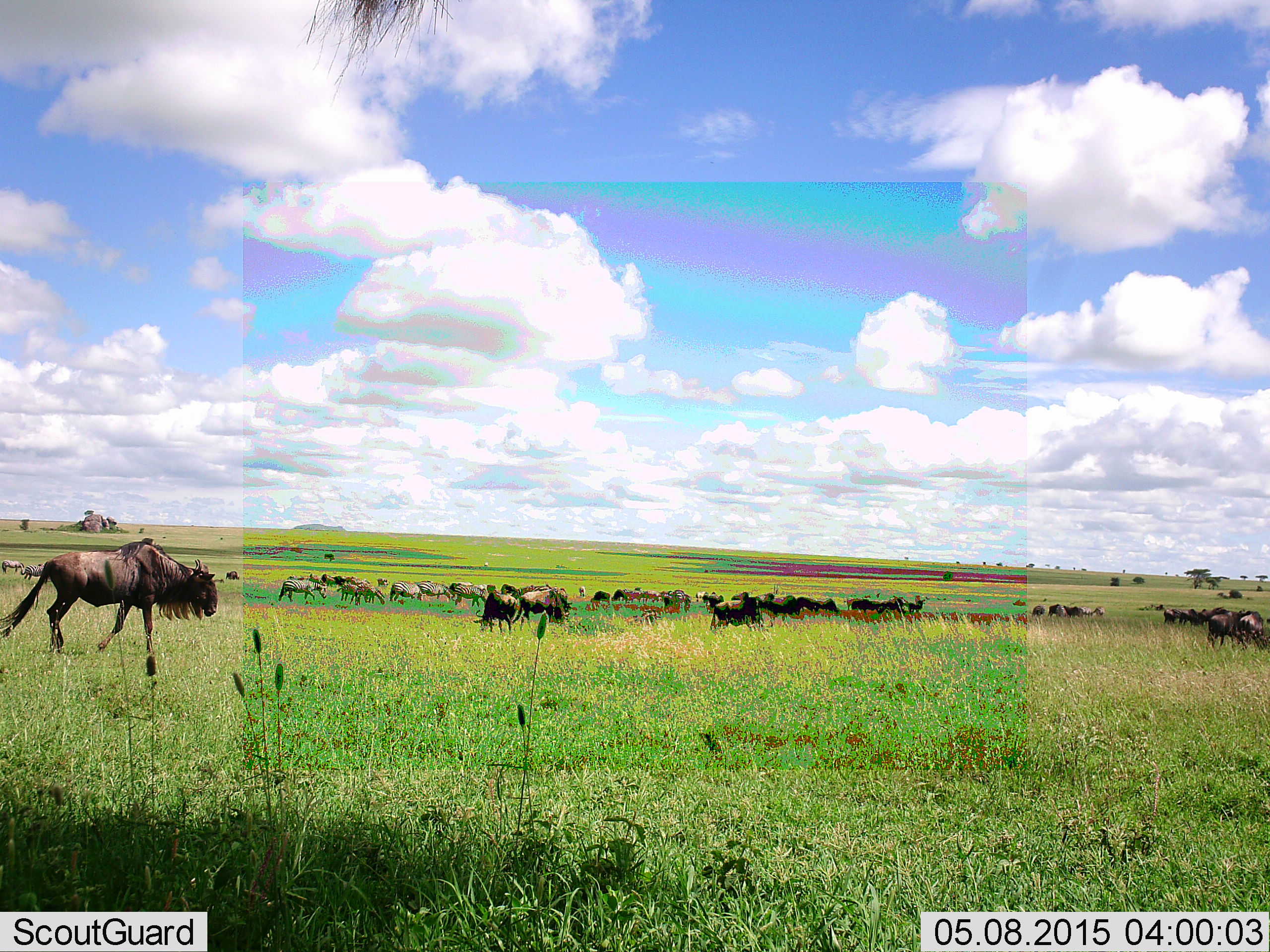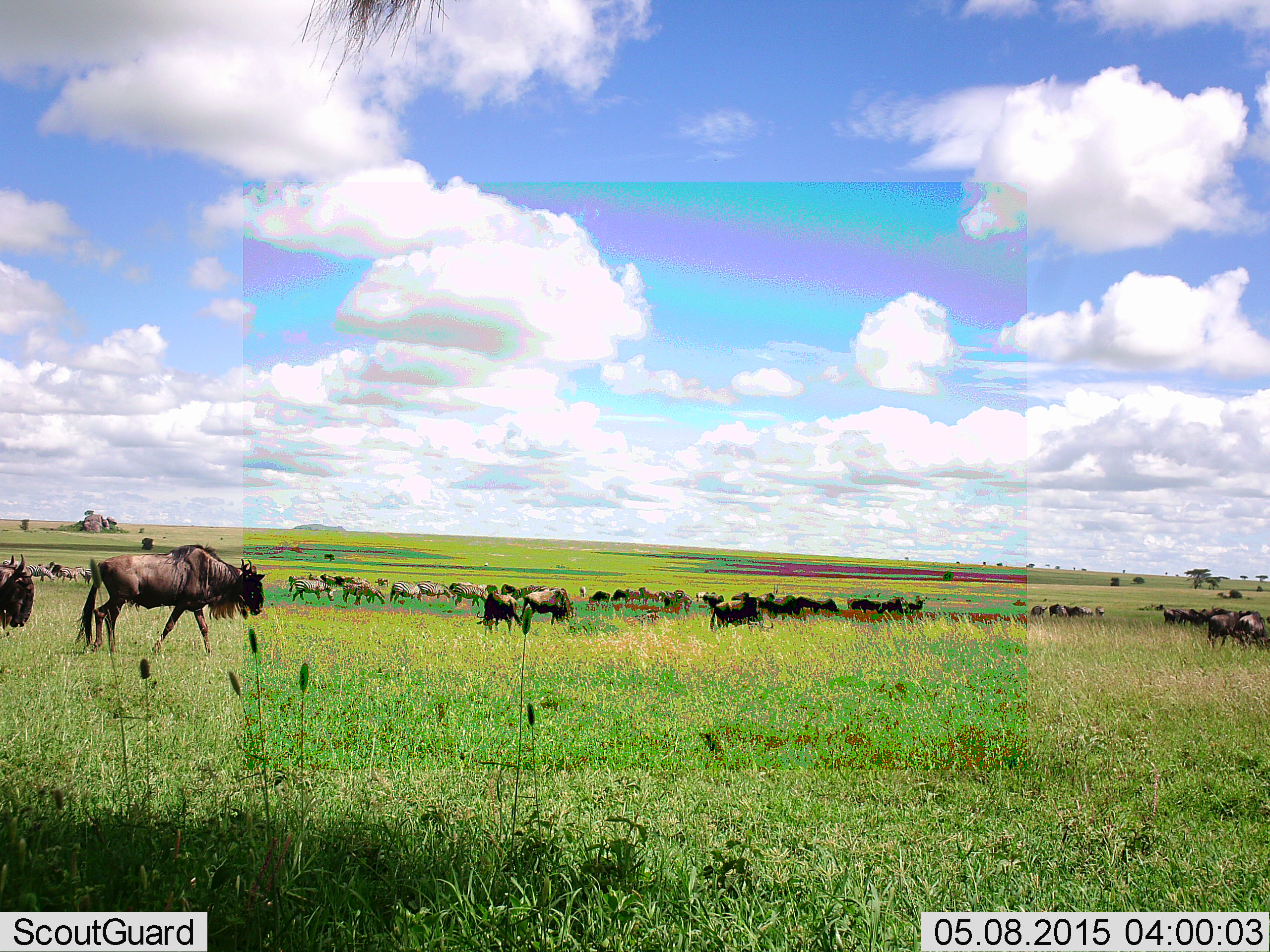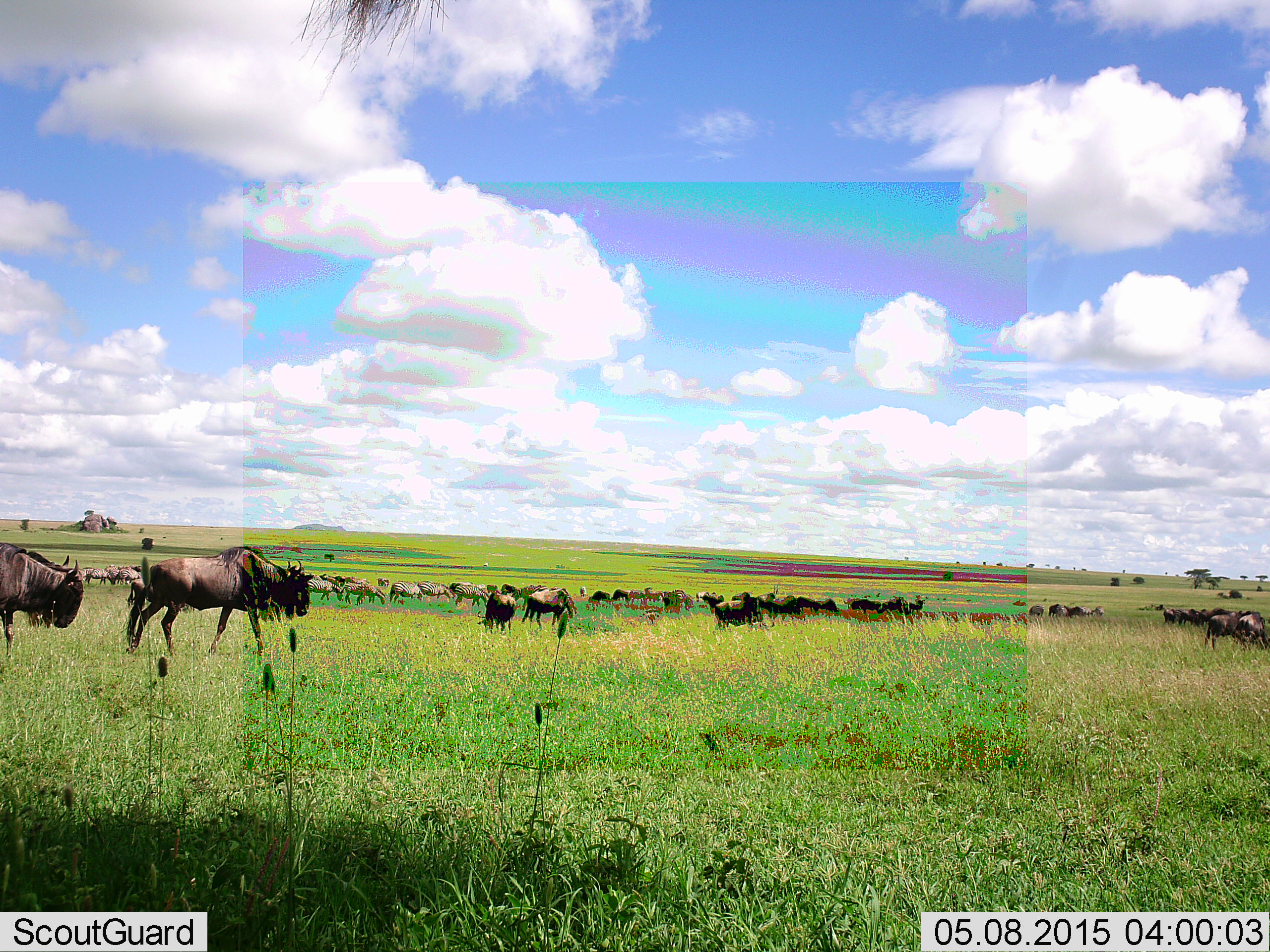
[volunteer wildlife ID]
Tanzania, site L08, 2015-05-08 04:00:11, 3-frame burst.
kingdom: Animalia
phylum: Chordata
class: Mammalia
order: Artiodactyla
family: Bovidae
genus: Connochaetes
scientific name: Connochaetes taurinus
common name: blue wildebeest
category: wildebeest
Wildebeest (blue wildebeest) (Connochaetes taurinus), count 11-50. Behavior (volunteer vote fractions): standing 58%, resting 25%, moving 83%, interacting 8%. Young present (vote fraction): 0%. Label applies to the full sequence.